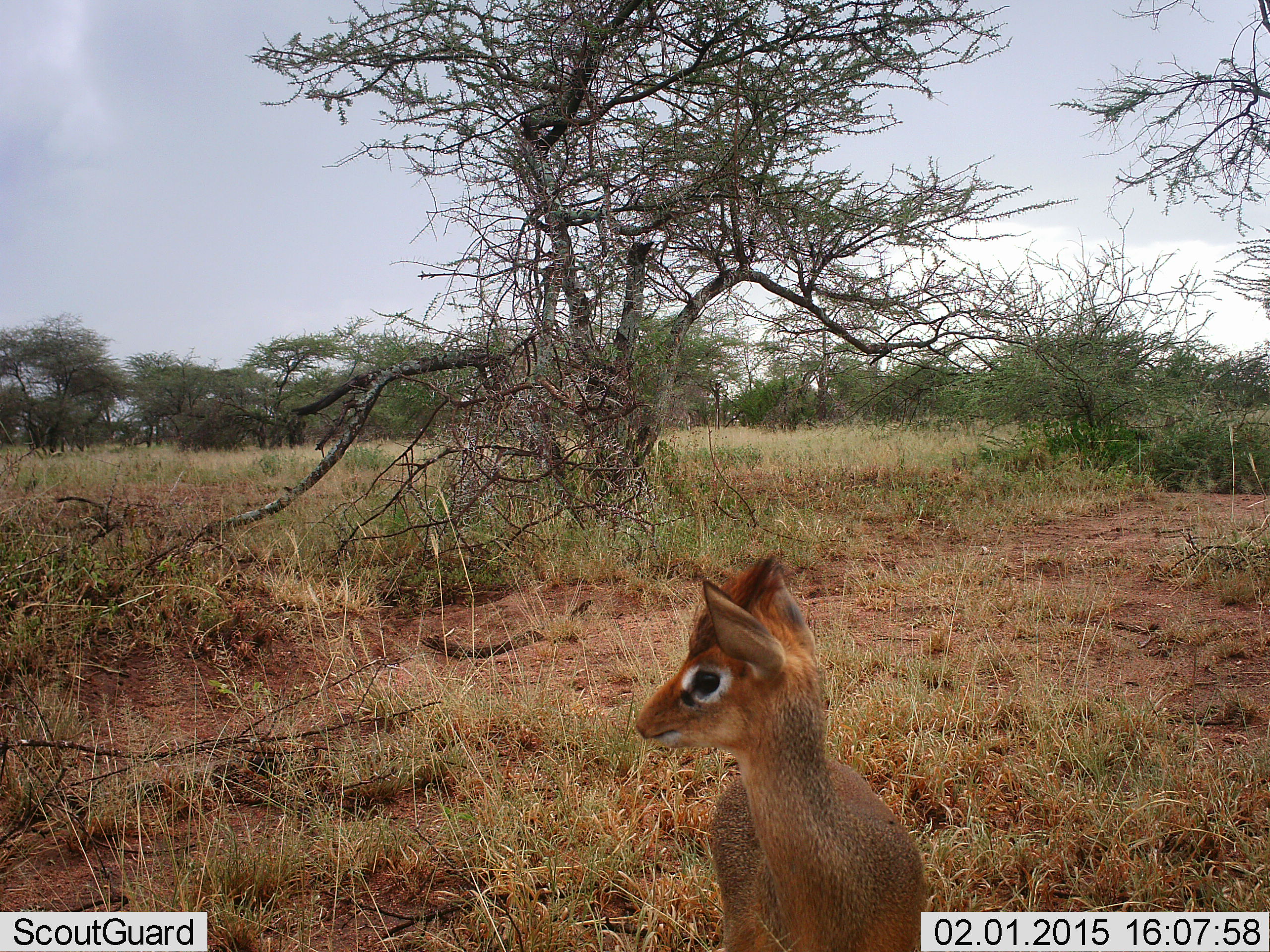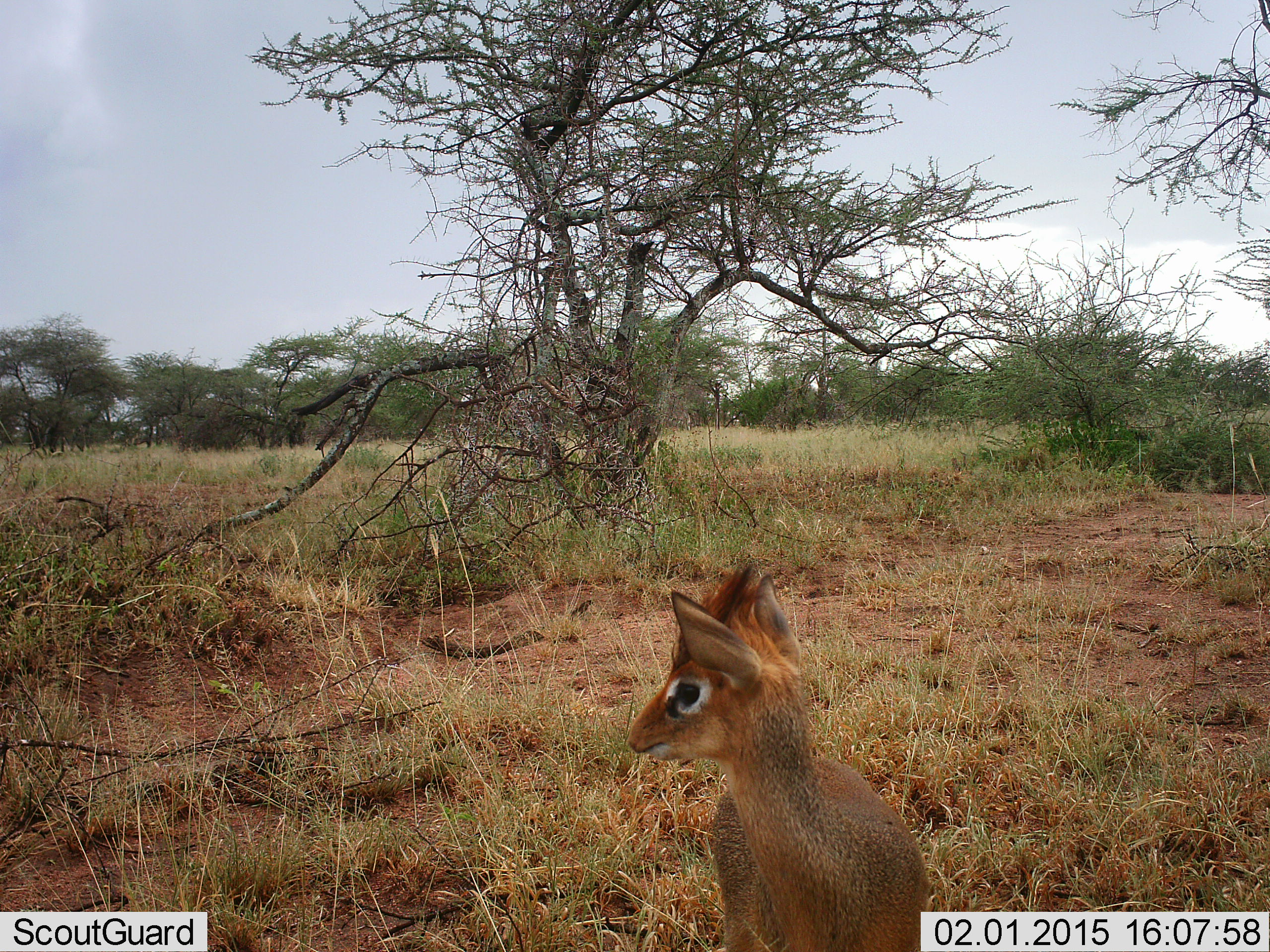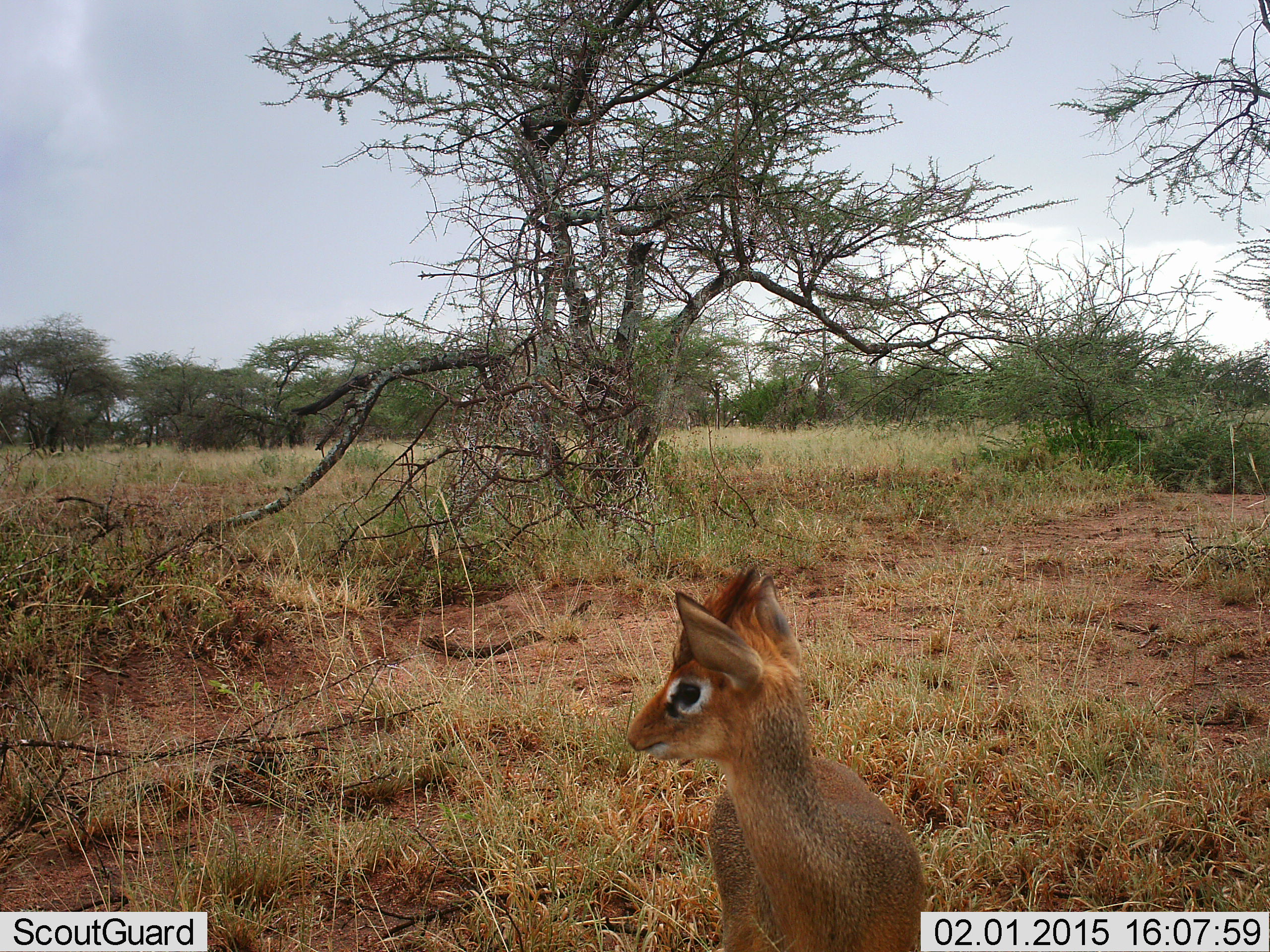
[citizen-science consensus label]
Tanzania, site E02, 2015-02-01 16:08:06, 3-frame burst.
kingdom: Animalia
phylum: Chordata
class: Mammalia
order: Artiodactyla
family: Bovidae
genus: Madoqua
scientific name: Madoqua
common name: dikdik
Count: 1.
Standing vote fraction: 100%.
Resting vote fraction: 0%.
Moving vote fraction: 10%.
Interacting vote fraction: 0%.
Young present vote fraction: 0%.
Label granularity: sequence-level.